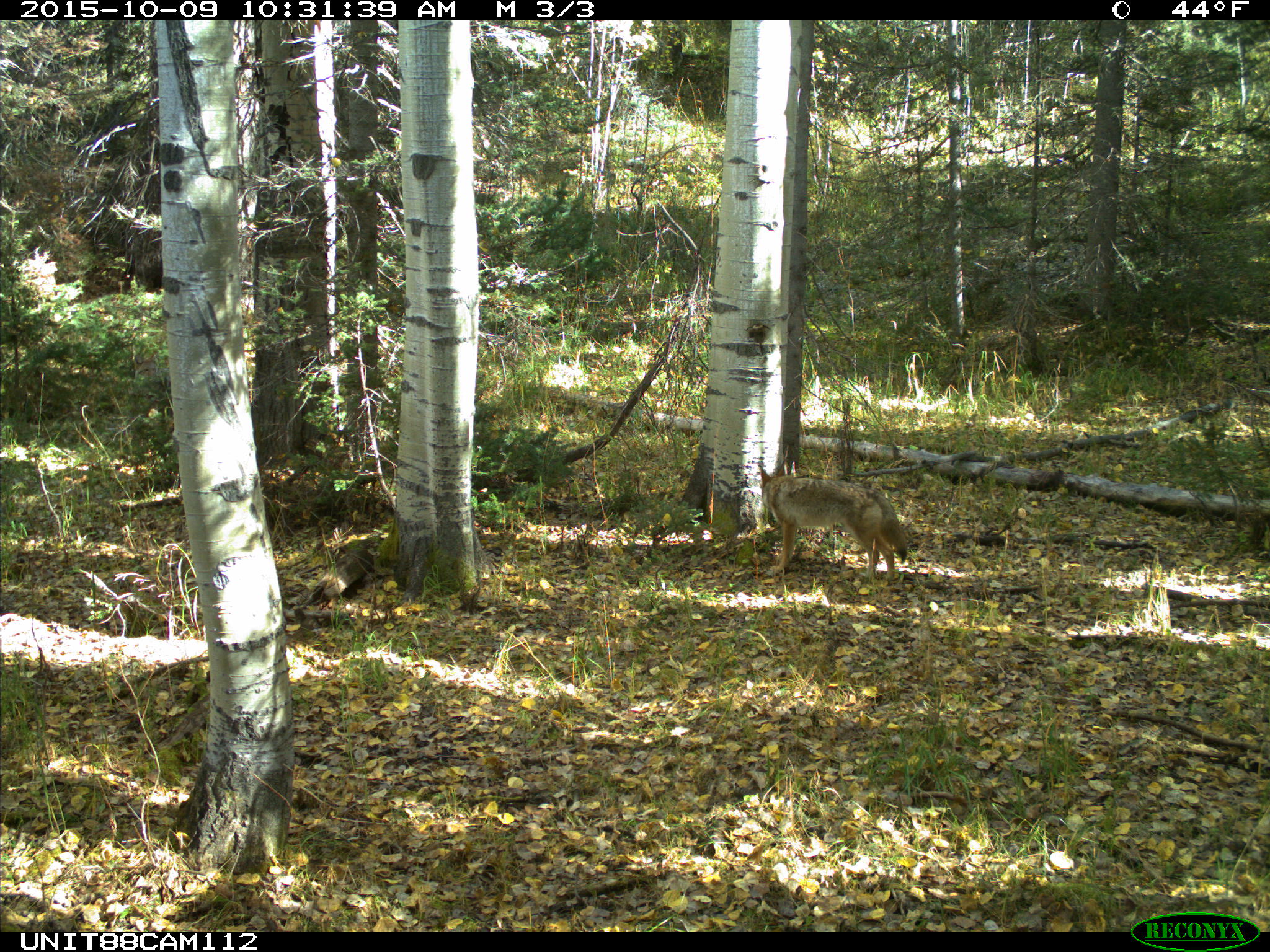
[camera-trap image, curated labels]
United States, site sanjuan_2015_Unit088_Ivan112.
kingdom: Animalia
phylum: Chordata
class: Mammalia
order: Carnivora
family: Canidae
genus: Canis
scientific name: Canis latrans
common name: coyote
Canis latrans (coyote).